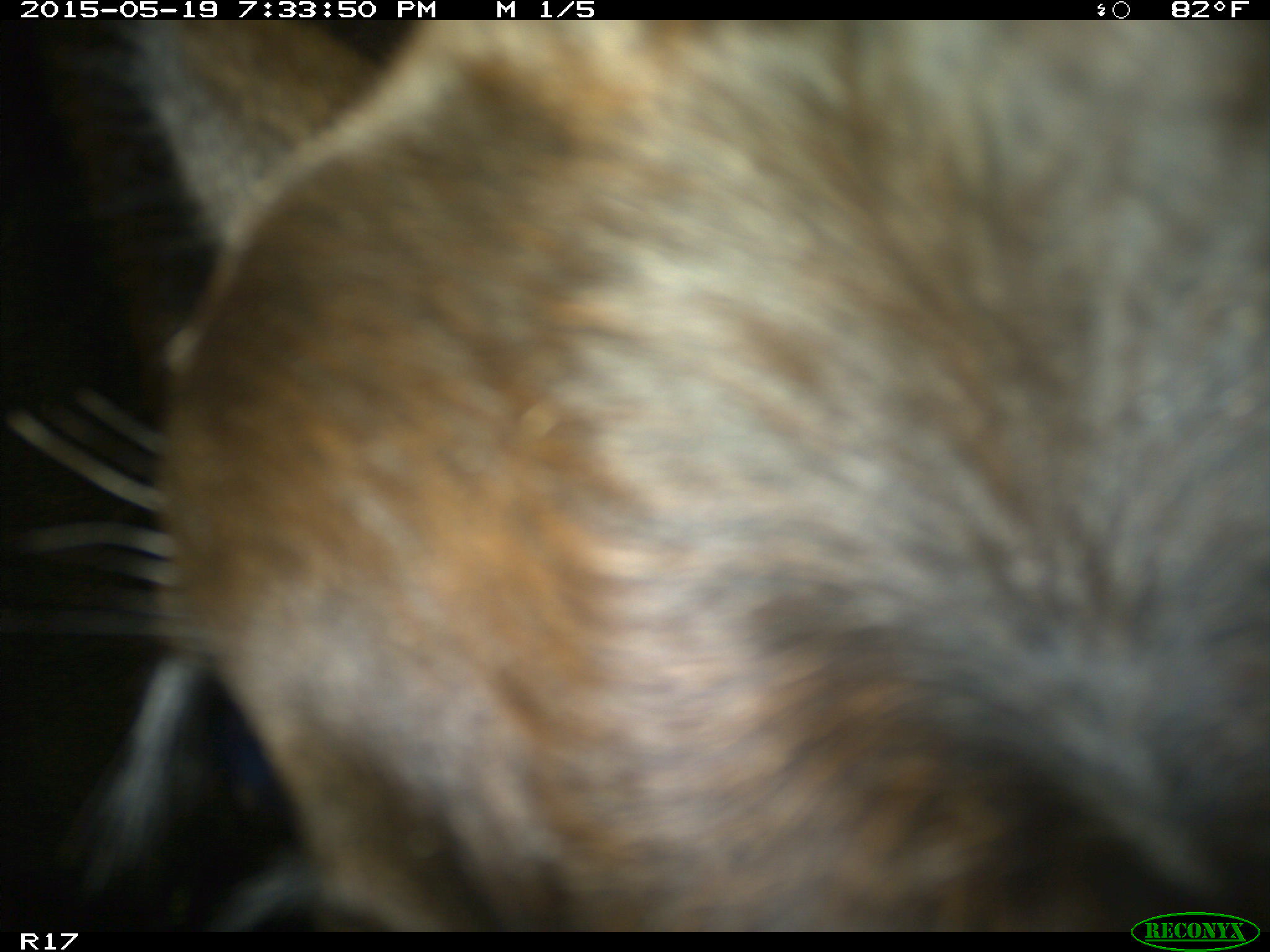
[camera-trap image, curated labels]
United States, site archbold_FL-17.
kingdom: Animalia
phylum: Chordata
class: Mammalia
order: Artiodactyla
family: Bovidae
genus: Bos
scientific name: Bos taurus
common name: domestic cow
Bos taurus (domestic cow).